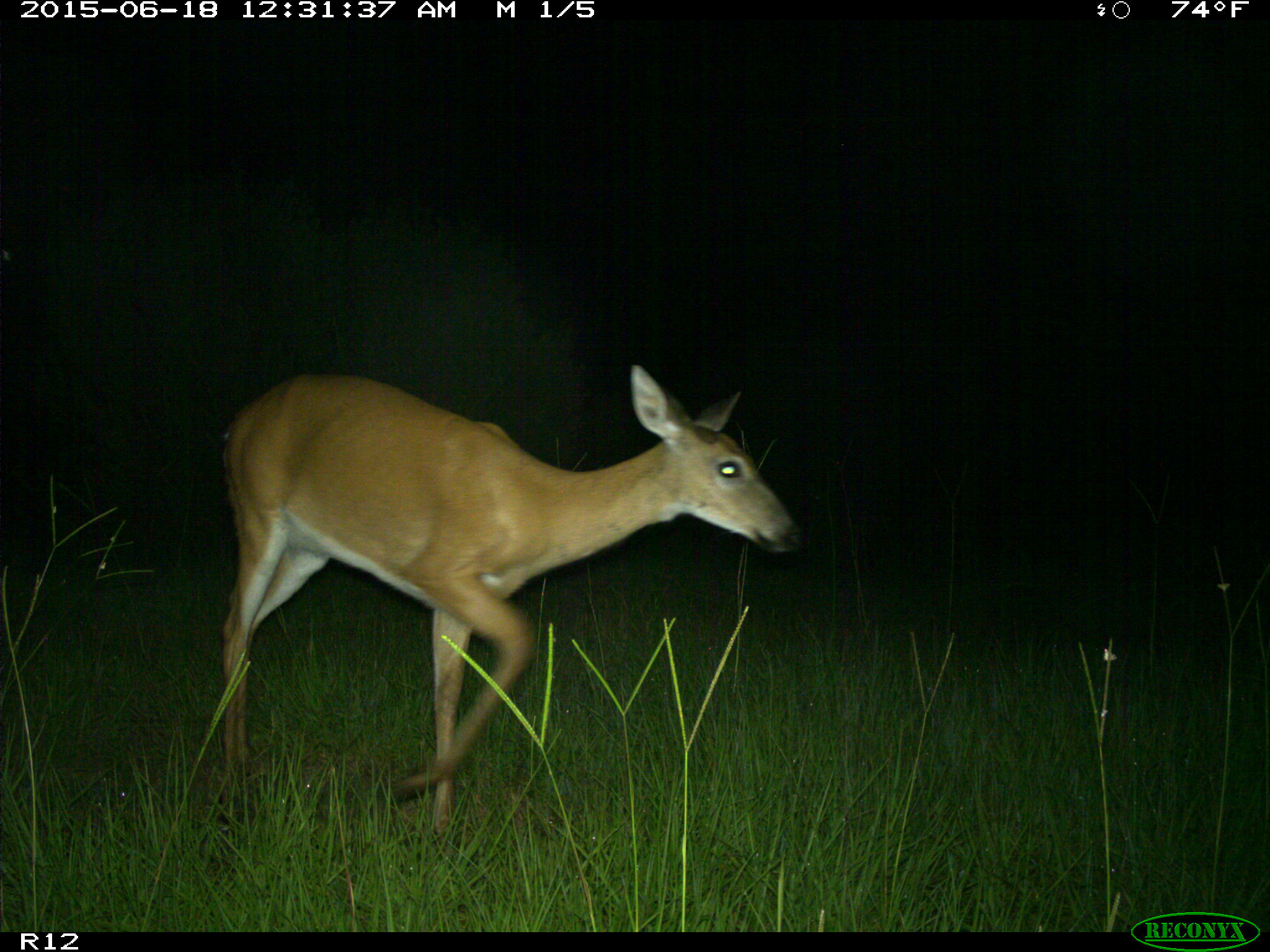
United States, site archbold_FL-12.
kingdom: Animalia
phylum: Chordata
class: Mammalia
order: Artiodactyla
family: Cervidae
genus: Odocoileus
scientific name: Odocoileus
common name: deer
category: unidentified deer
Unidentified deer (deer) (Odocoileus).